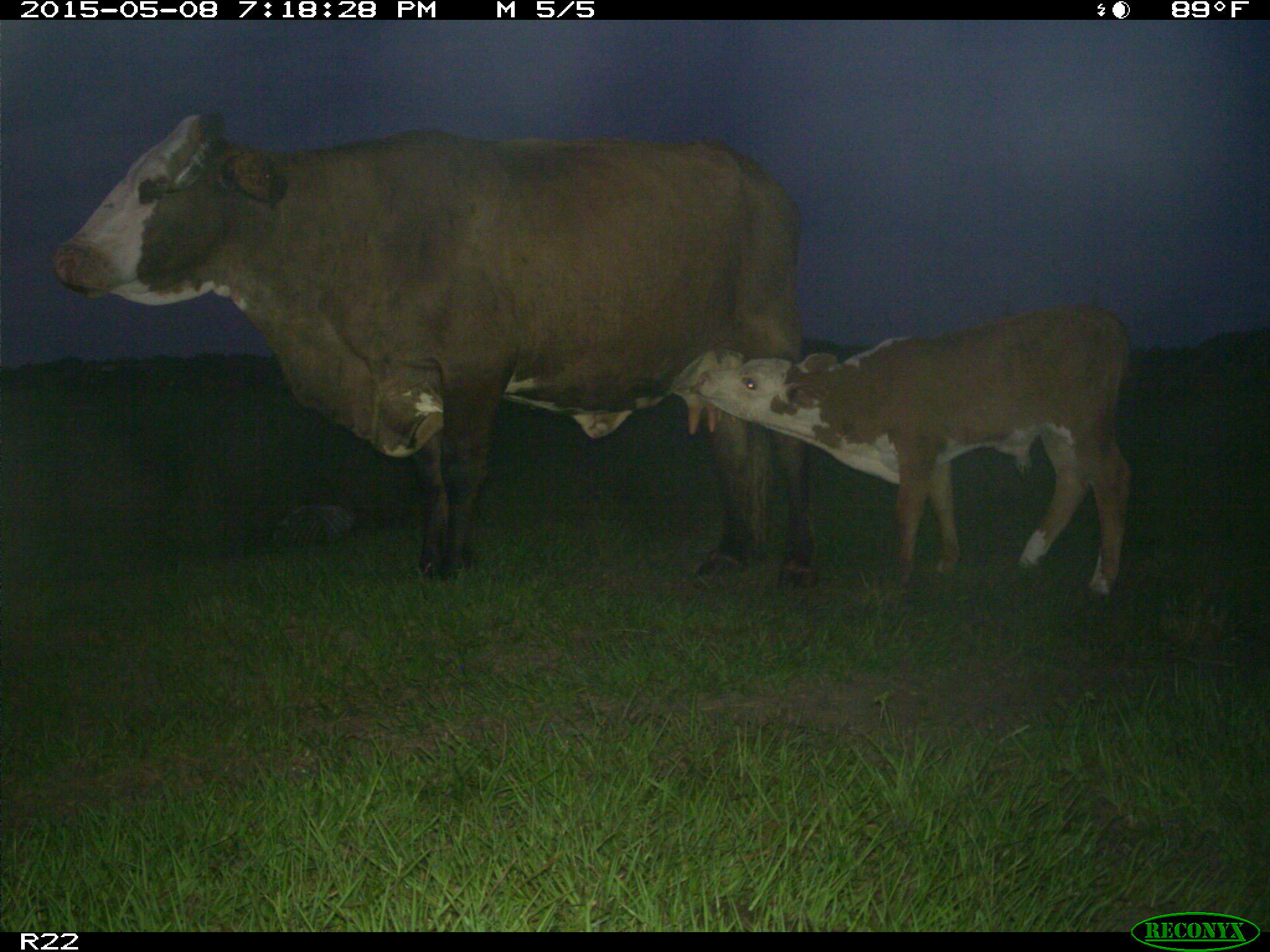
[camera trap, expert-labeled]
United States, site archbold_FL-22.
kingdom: Animalia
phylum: Chordata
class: Mammalia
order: Artiodactyla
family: Bovidae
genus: Bos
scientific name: Bos taurus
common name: domestic cow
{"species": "Bos taurus (domestic cow)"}